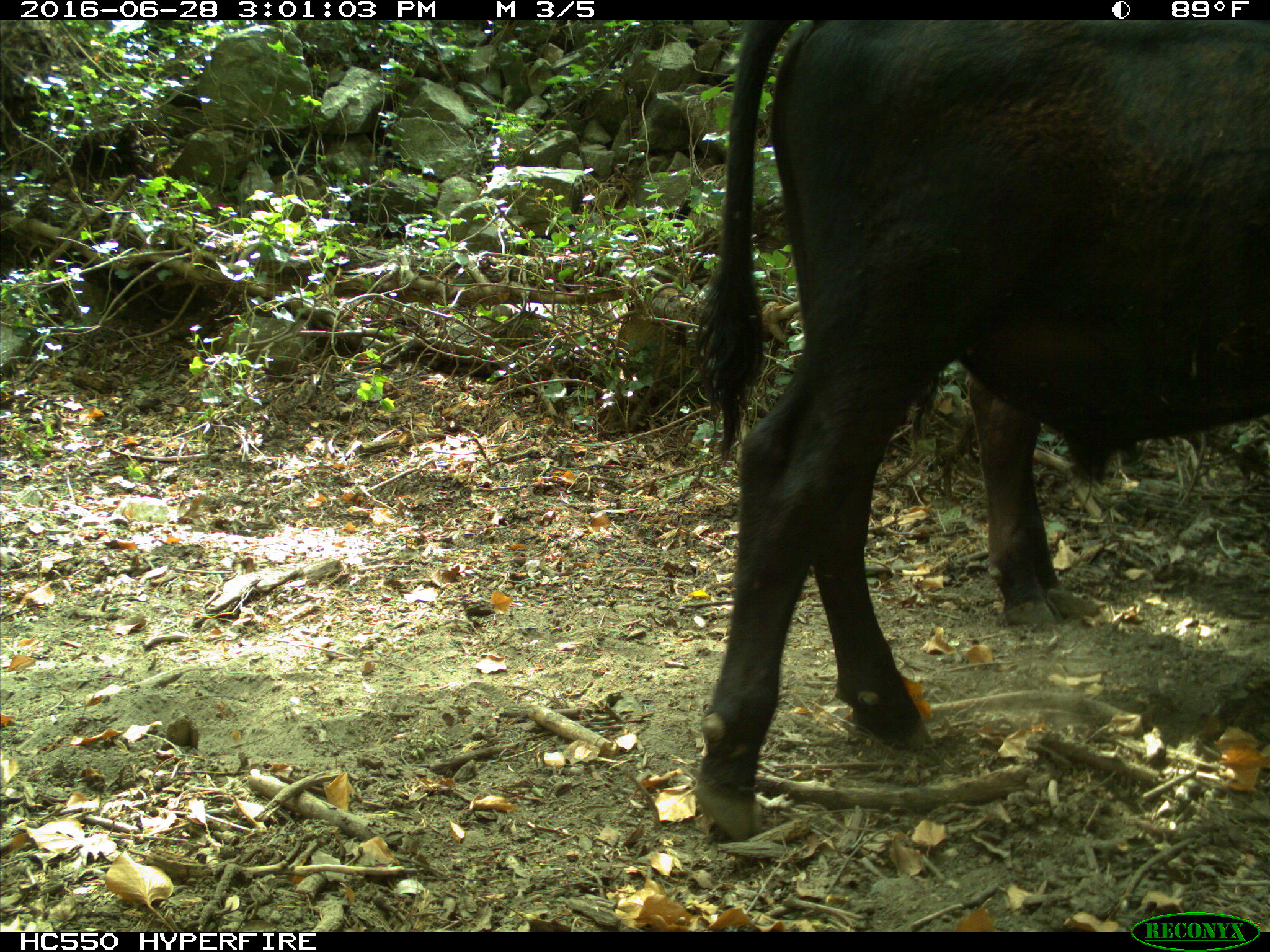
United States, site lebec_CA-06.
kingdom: Animalia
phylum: Chordata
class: Mammalia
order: Artiodactyla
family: Bovidae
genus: Bos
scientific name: Bos taurus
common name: domestic cow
Bos taurus (domestic cow).